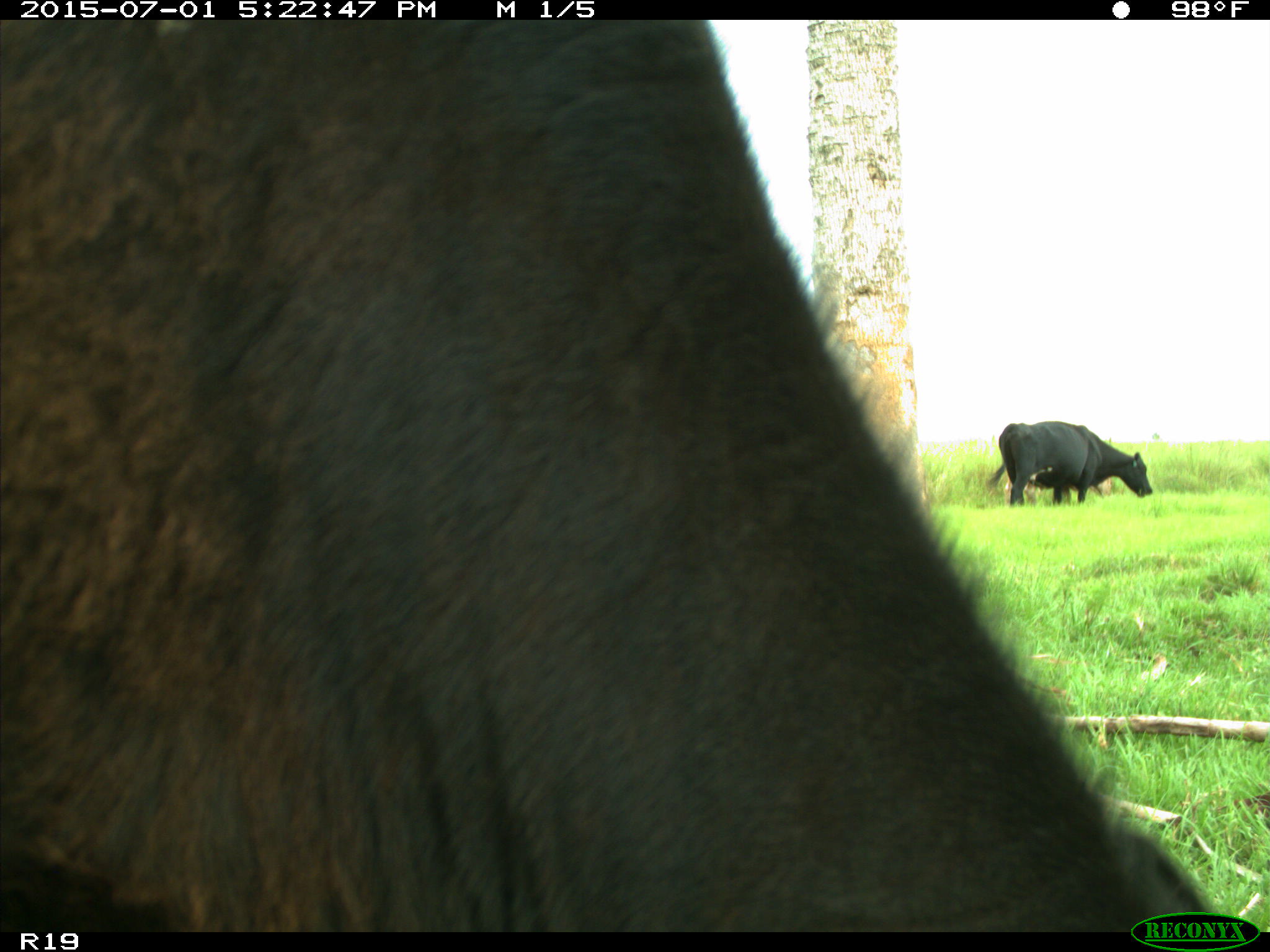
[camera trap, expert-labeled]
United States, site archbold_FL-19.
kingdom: Animalia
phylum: Chordata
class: Mammalia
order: Artiodactyla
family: Bovidae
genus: Bos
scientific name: Bos taurus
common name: domestic cow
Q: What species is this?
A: Bos taurus (domestic cow).